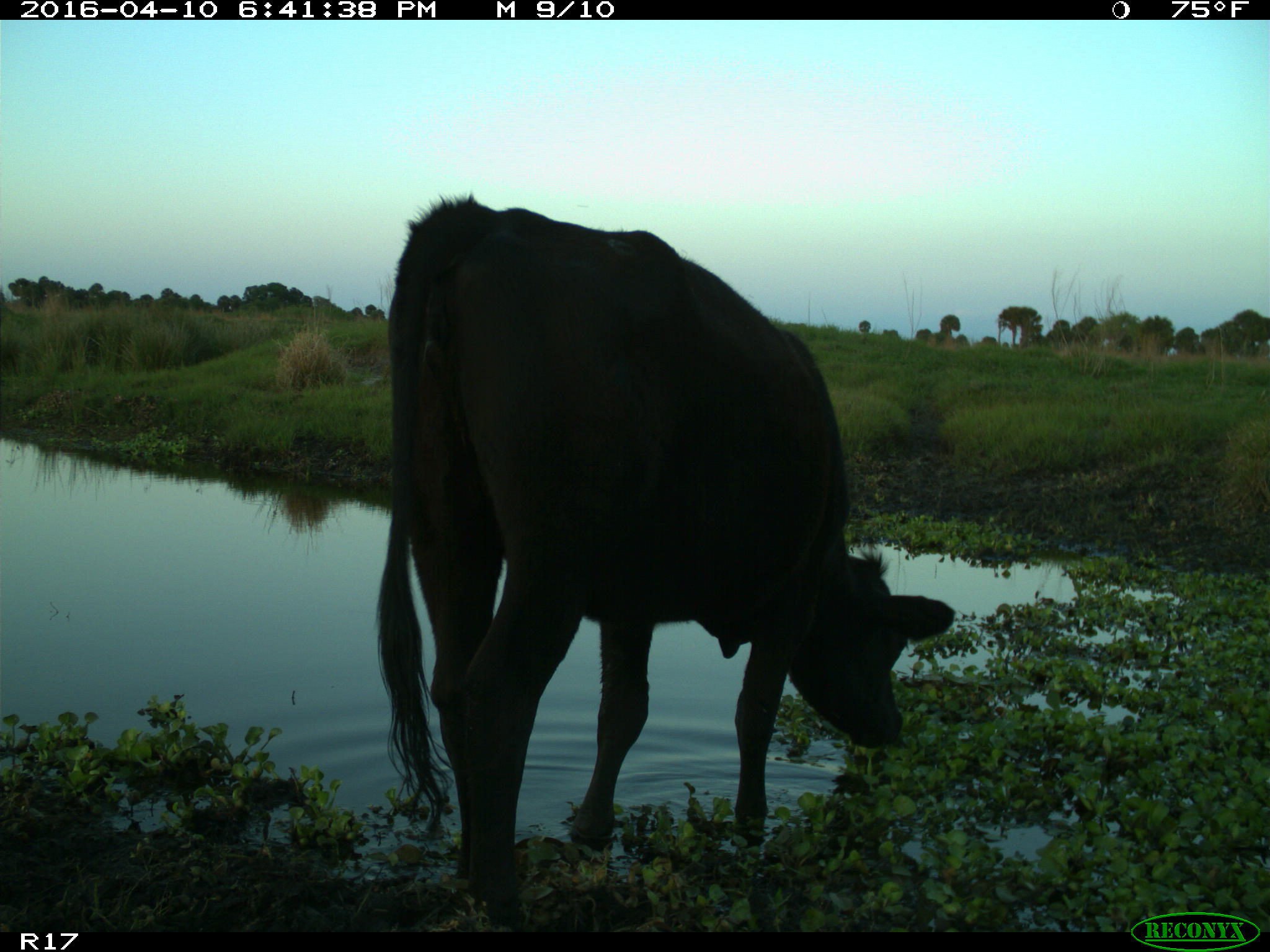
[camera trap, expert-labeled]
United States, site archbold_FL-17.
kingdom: Animalia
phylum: Chordata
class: Mammalia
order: Artiodactyla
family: Bovidae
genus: Bos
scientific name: Bos taurus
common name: domestic cow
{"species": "Bos taurus (domestic cow)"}